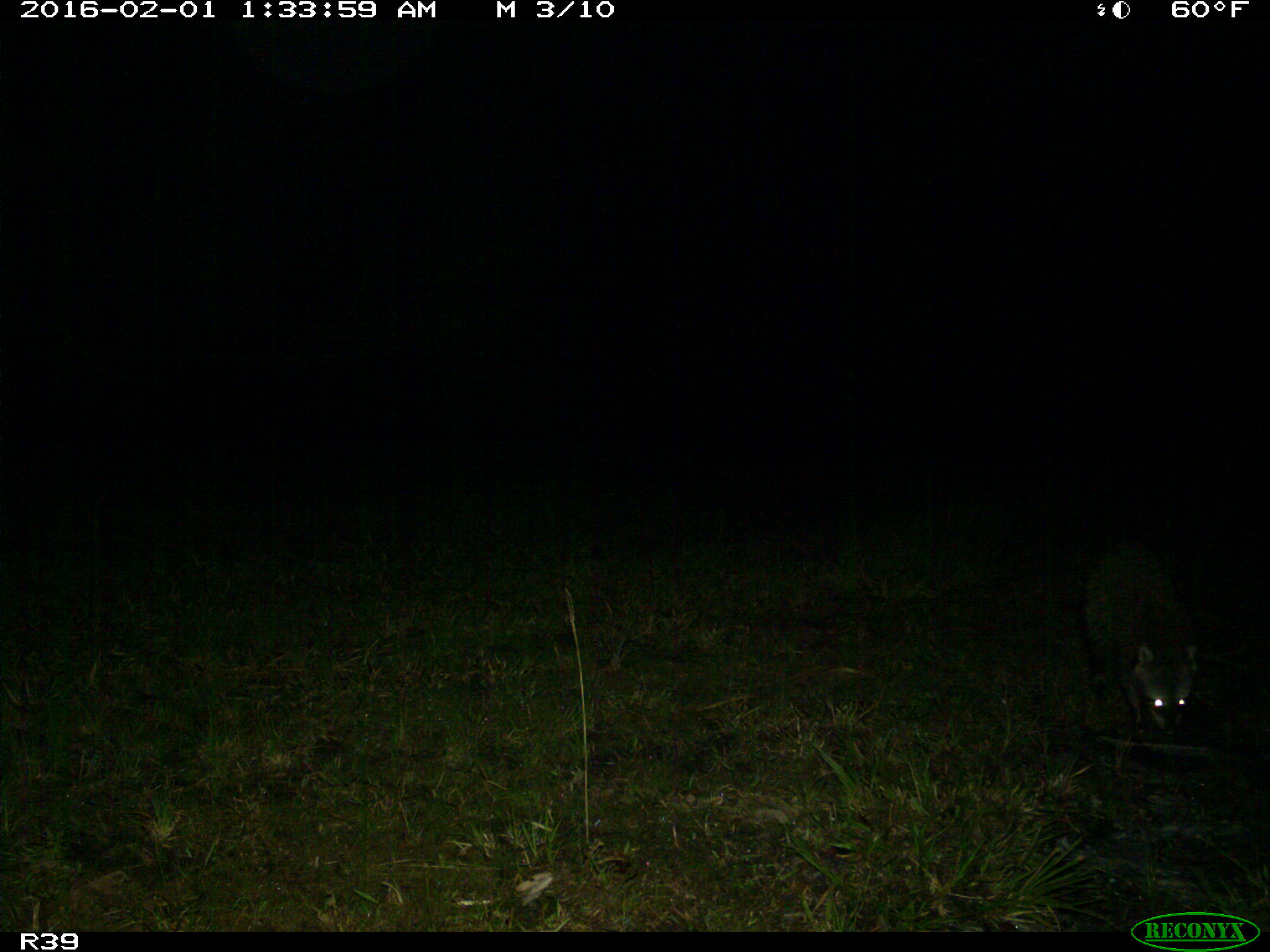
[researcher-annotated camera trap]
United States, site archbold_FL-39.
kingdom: Animalia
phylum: Chordata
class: Mammalia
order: Carnivora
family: Procyonidae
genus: Procyon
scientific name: Procyon lotor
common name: common raccoon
Procyon lotor (common raccoon).